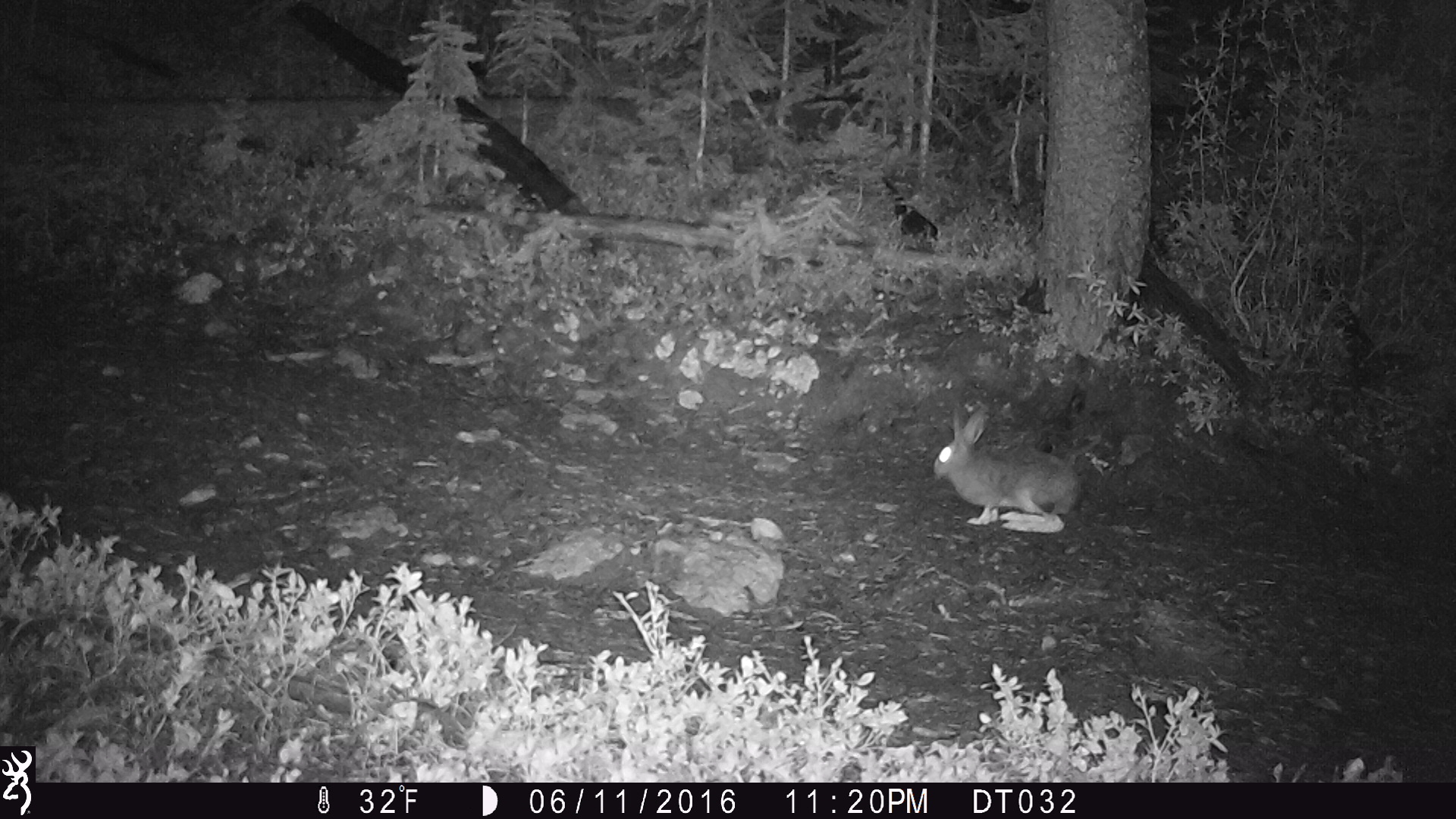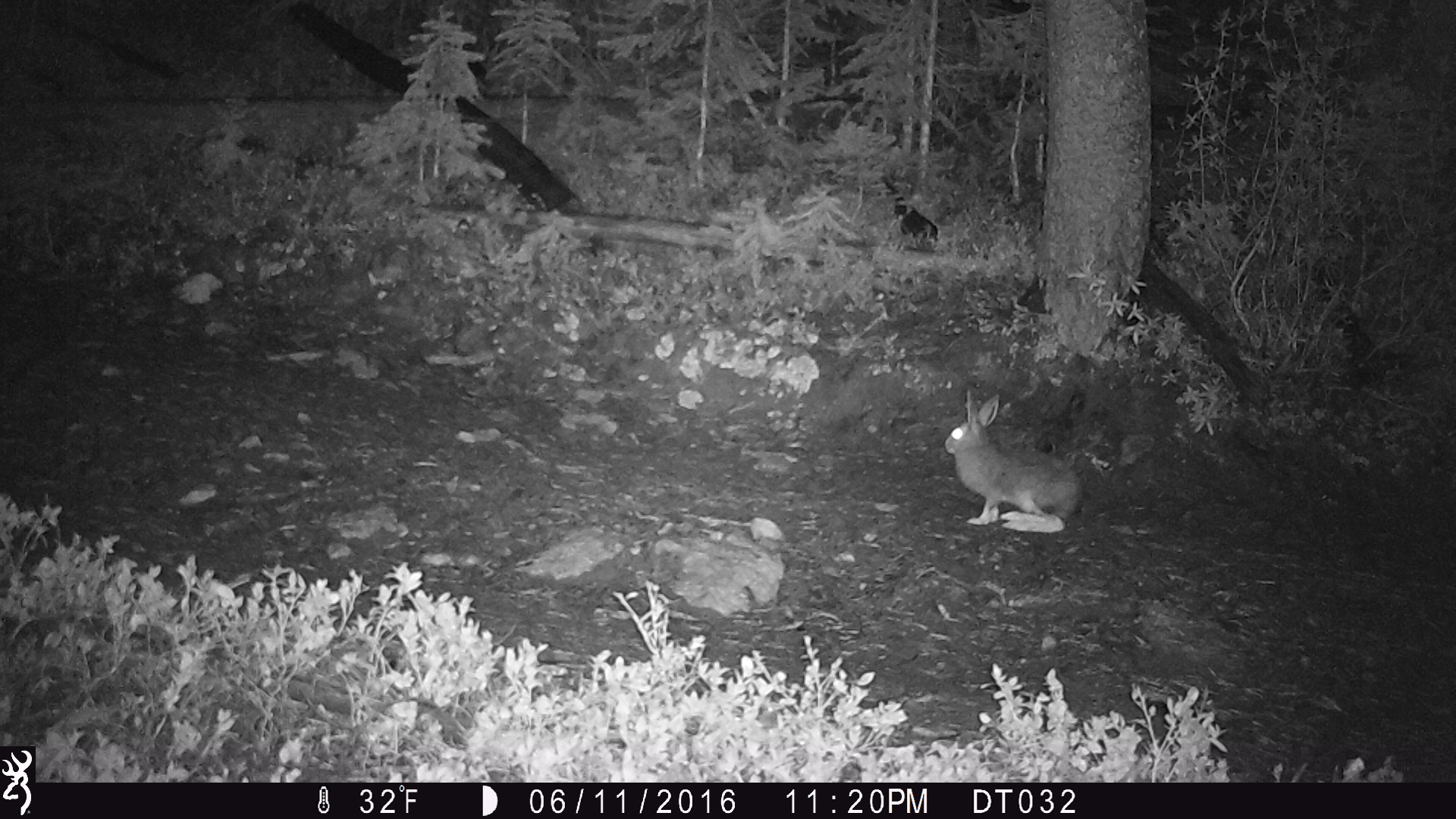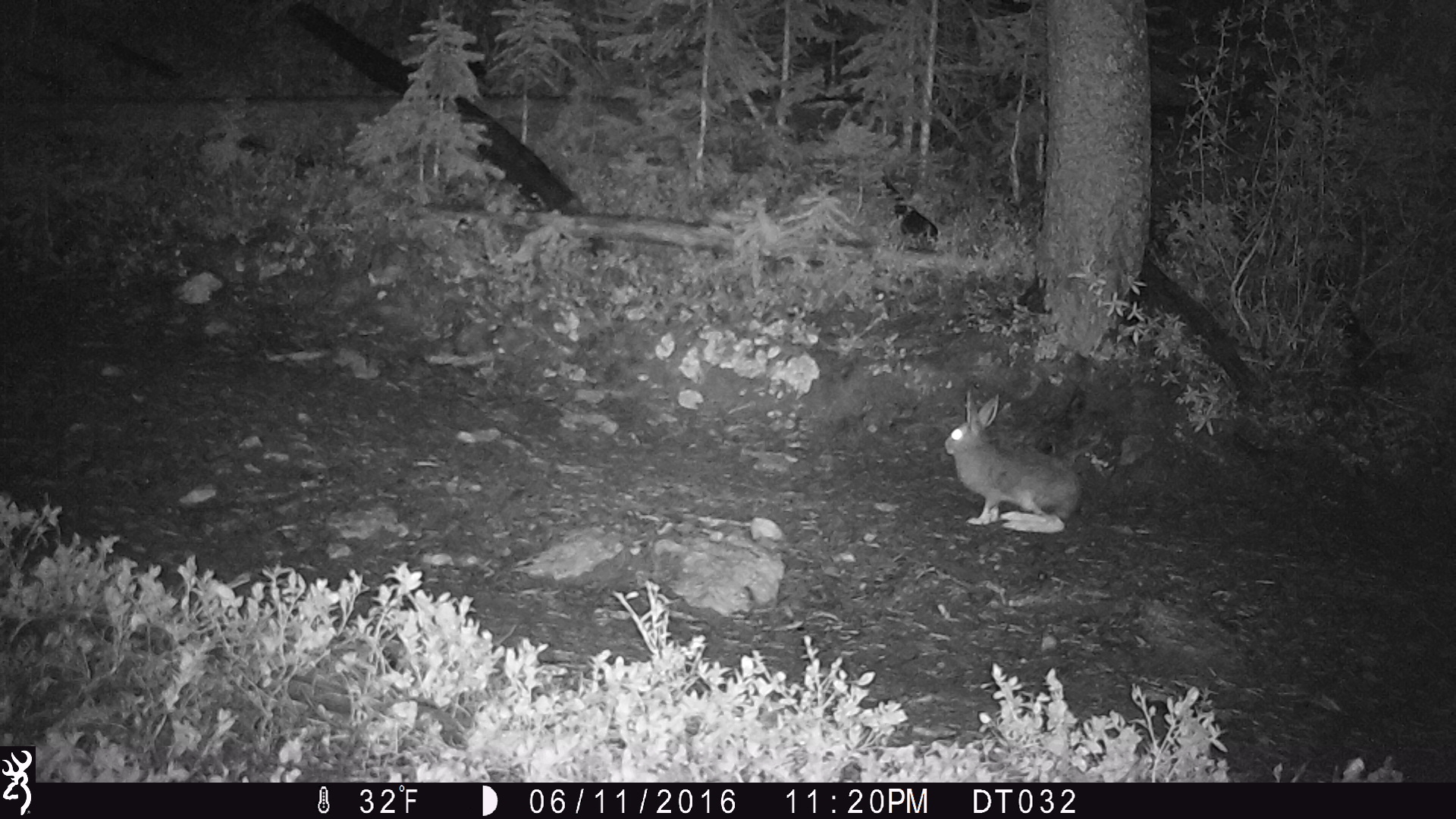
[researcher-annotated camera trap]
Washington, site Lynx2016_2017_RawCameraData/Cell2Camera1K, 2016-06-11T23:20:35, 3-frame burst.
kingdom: Animalia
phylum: Chordata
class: Mammalia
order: Lagomorpha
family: Leporidae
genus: Lepus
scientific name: Lepus americanus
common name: snowshoe hare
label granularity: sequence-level